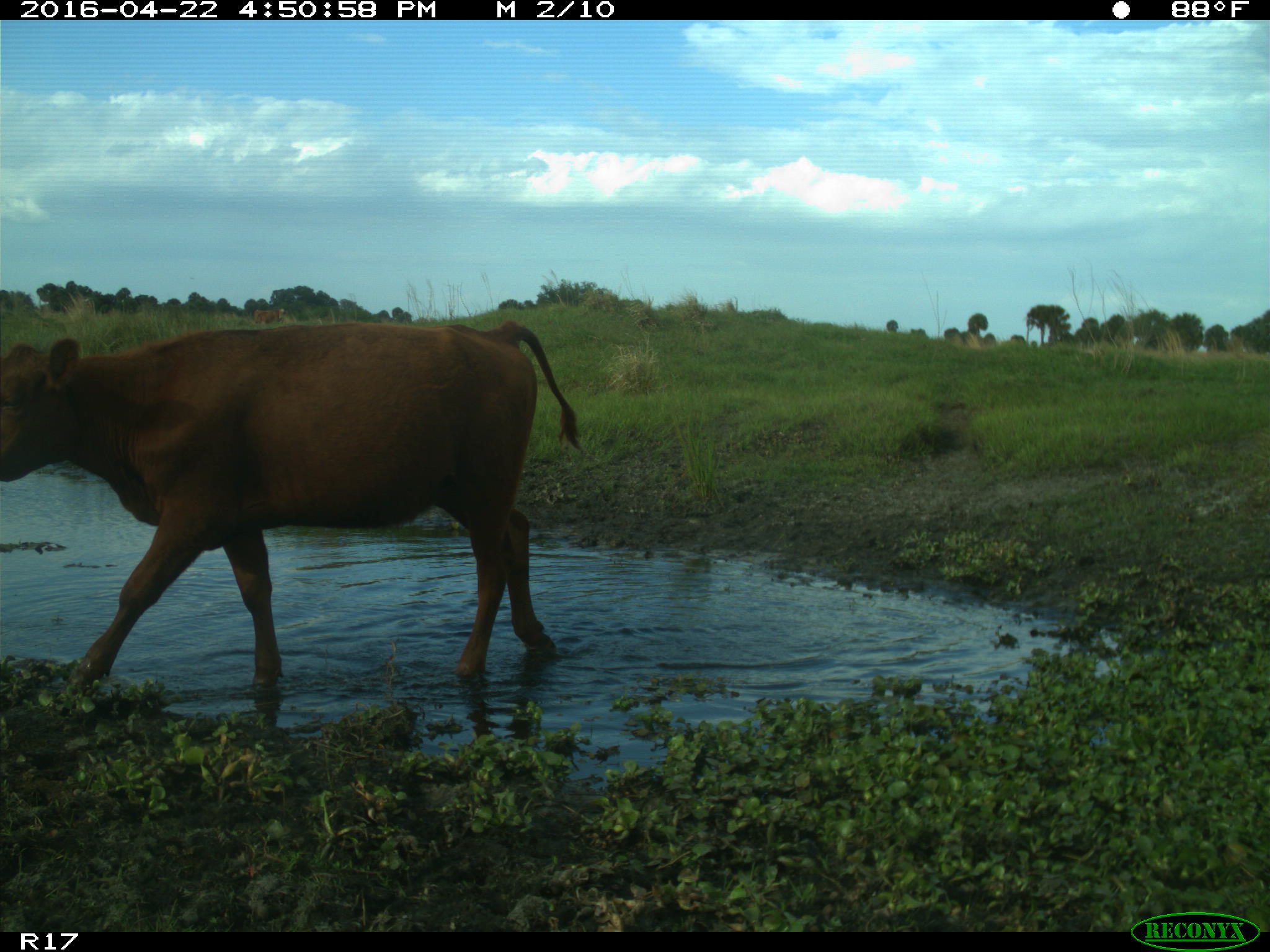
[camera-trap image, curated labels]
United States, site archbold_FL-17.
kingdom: Animalia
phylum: Chordata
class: Mammalia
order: Artiodactyla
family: Bovidae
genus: Bos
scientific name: Bos taurus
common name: domestic cow